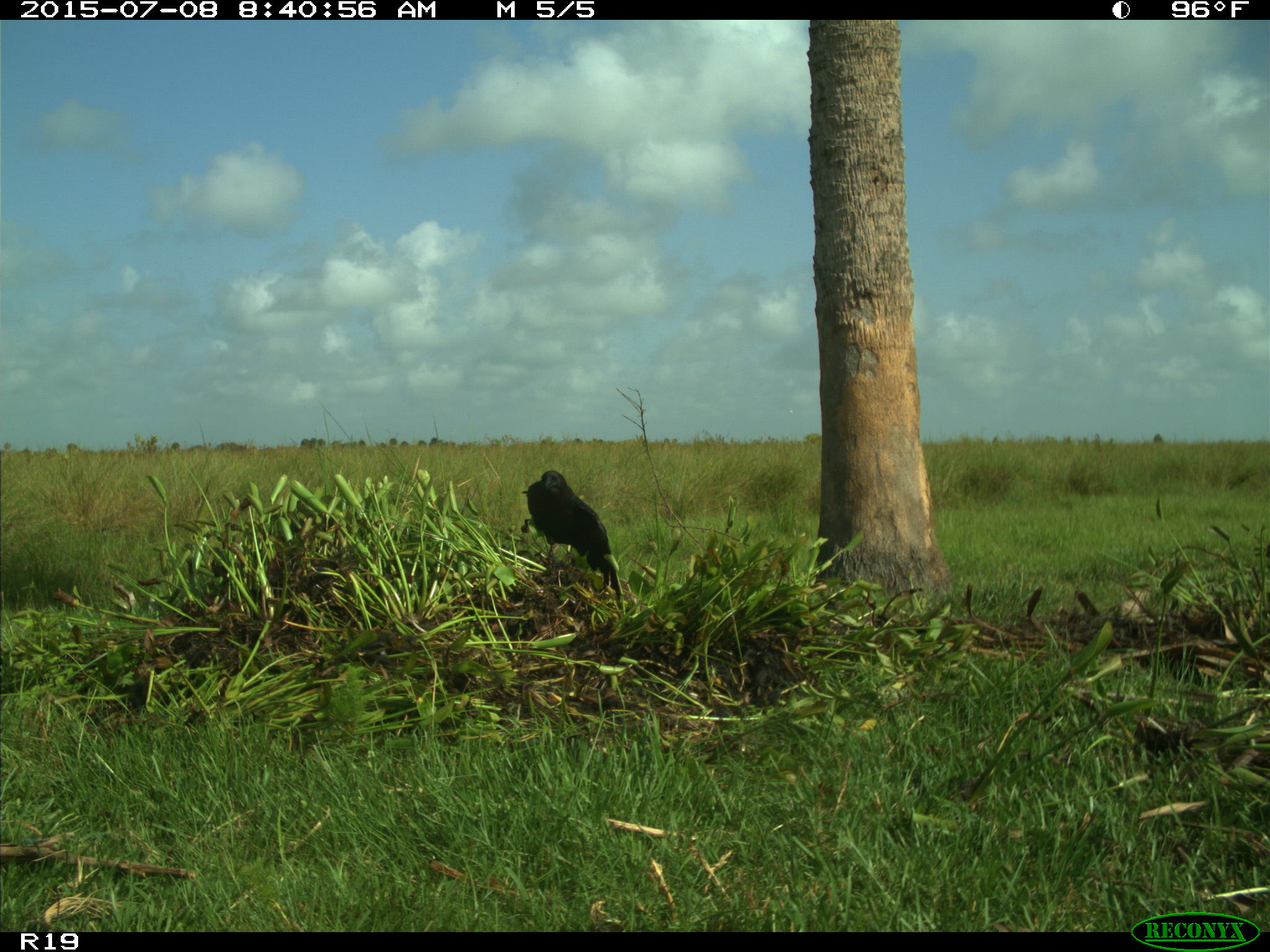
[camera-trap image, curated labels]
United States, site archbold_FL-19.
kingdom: Animalia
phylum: Chordata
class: Aves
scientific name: Aves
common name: birds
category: unidentified bird